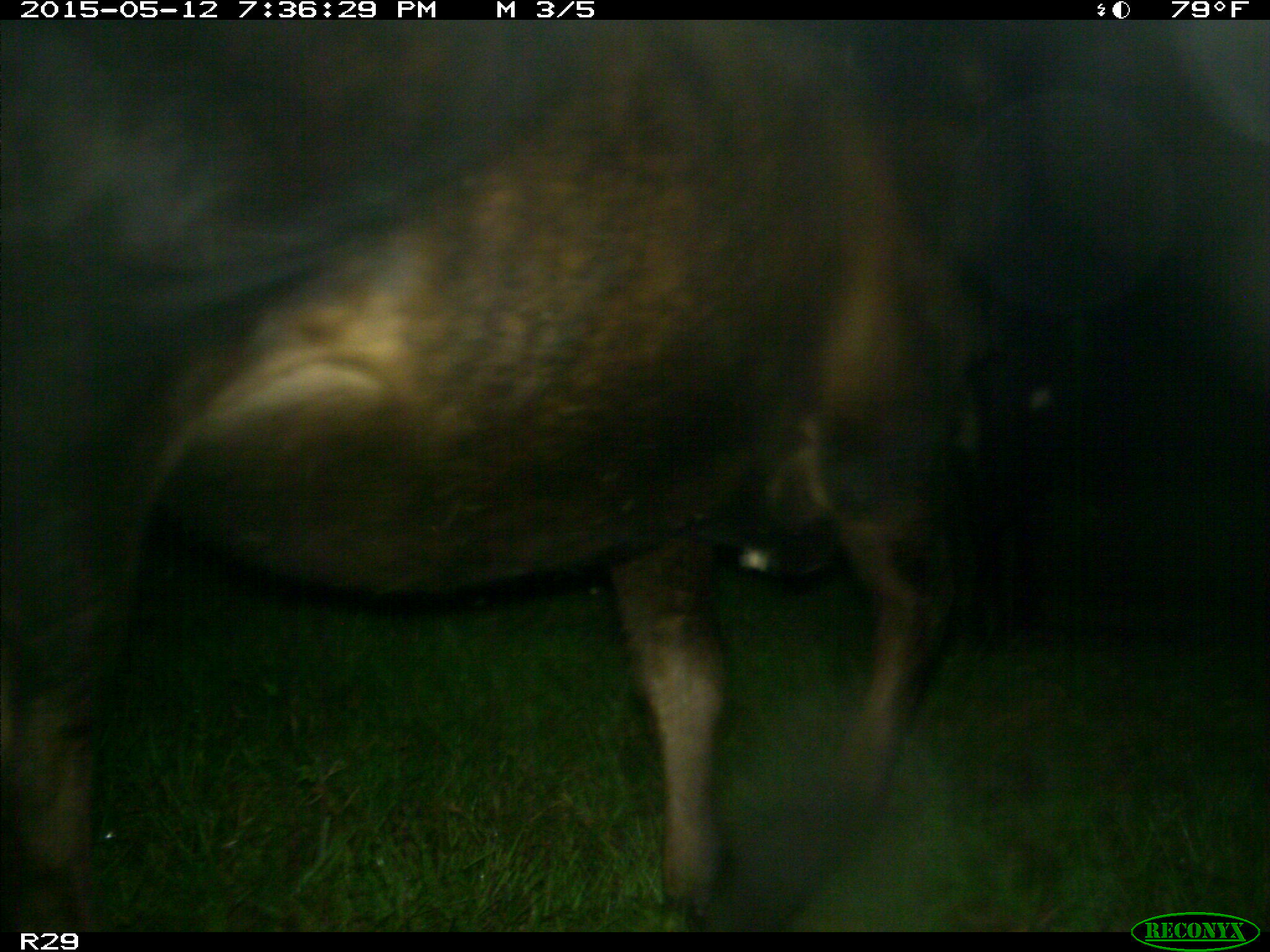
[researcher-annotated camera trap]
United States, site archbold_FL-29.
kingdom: Animalia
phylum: Chordata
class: Mammalia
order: Artiodactyla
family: Bovidae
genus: Bos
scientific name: Bos taurus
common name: domestic cow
Bos taurus (domestic cow).